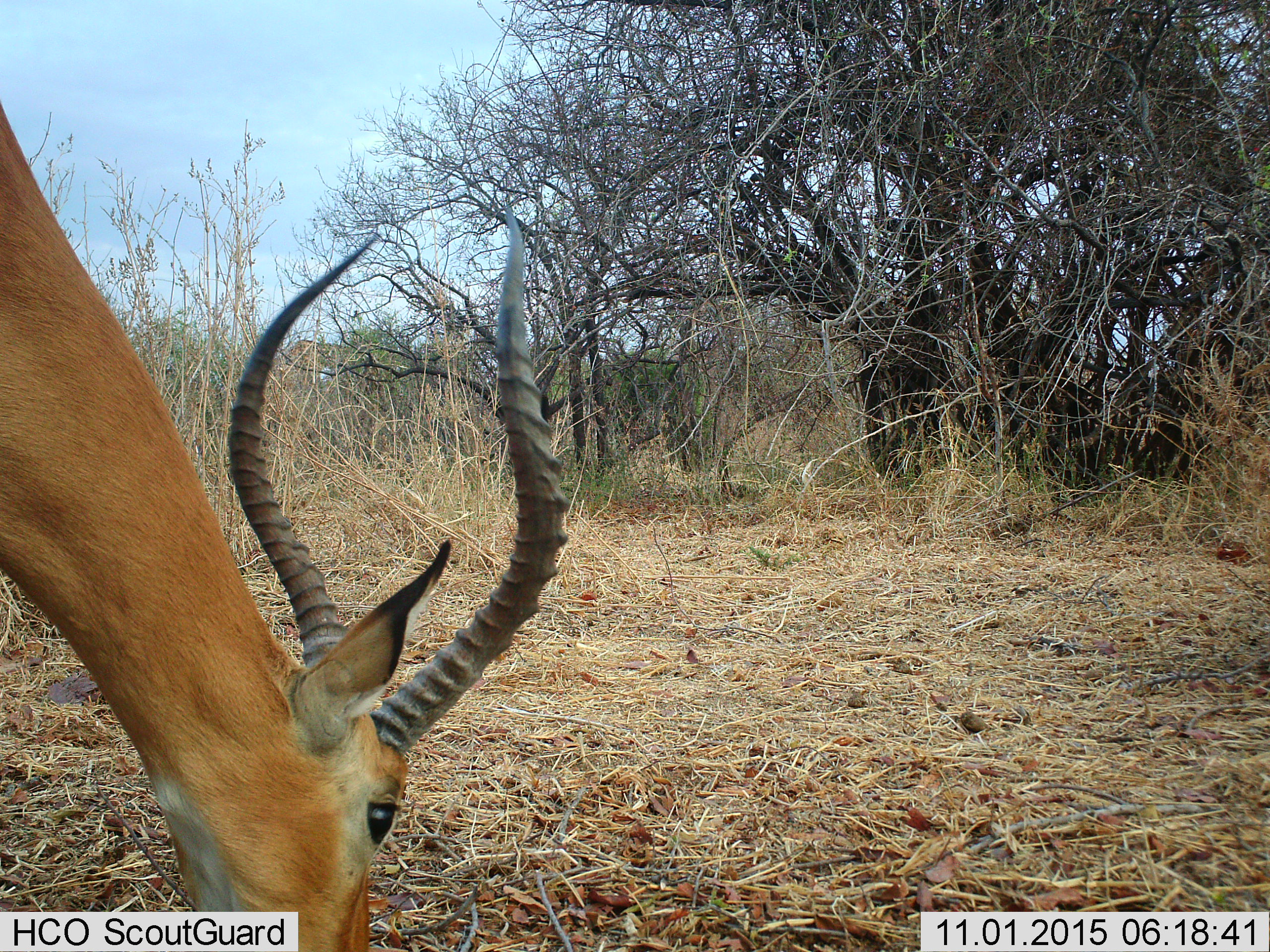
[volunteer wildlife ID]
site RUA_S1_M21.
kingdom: Animalia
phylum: Chordata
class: Mammalia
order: Artiodactyla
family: Bovidae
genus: Aepyceros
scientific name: Aepyceros melampus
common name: impala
Impala (Aepyceros melampus), count 1. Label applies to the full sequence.